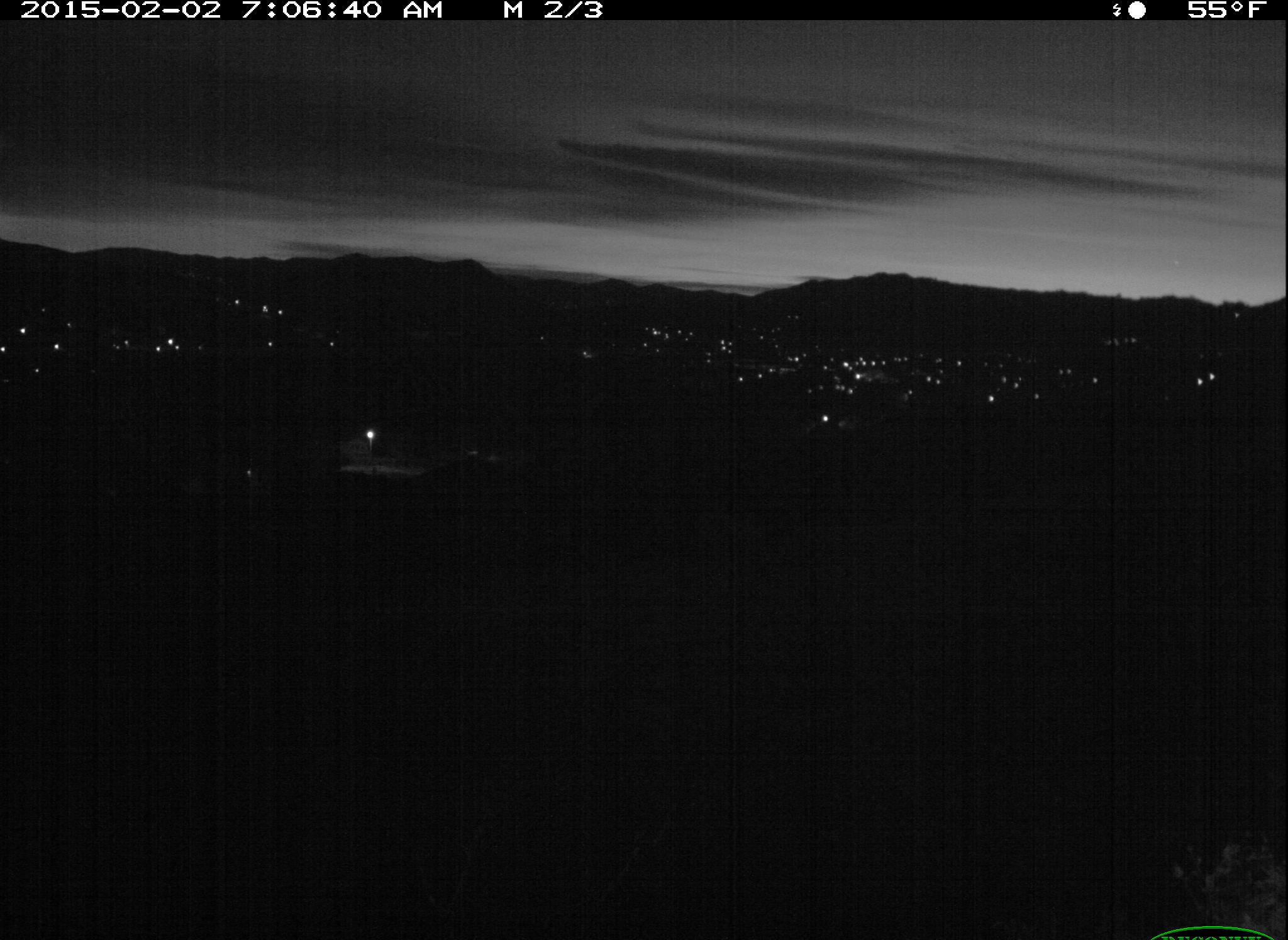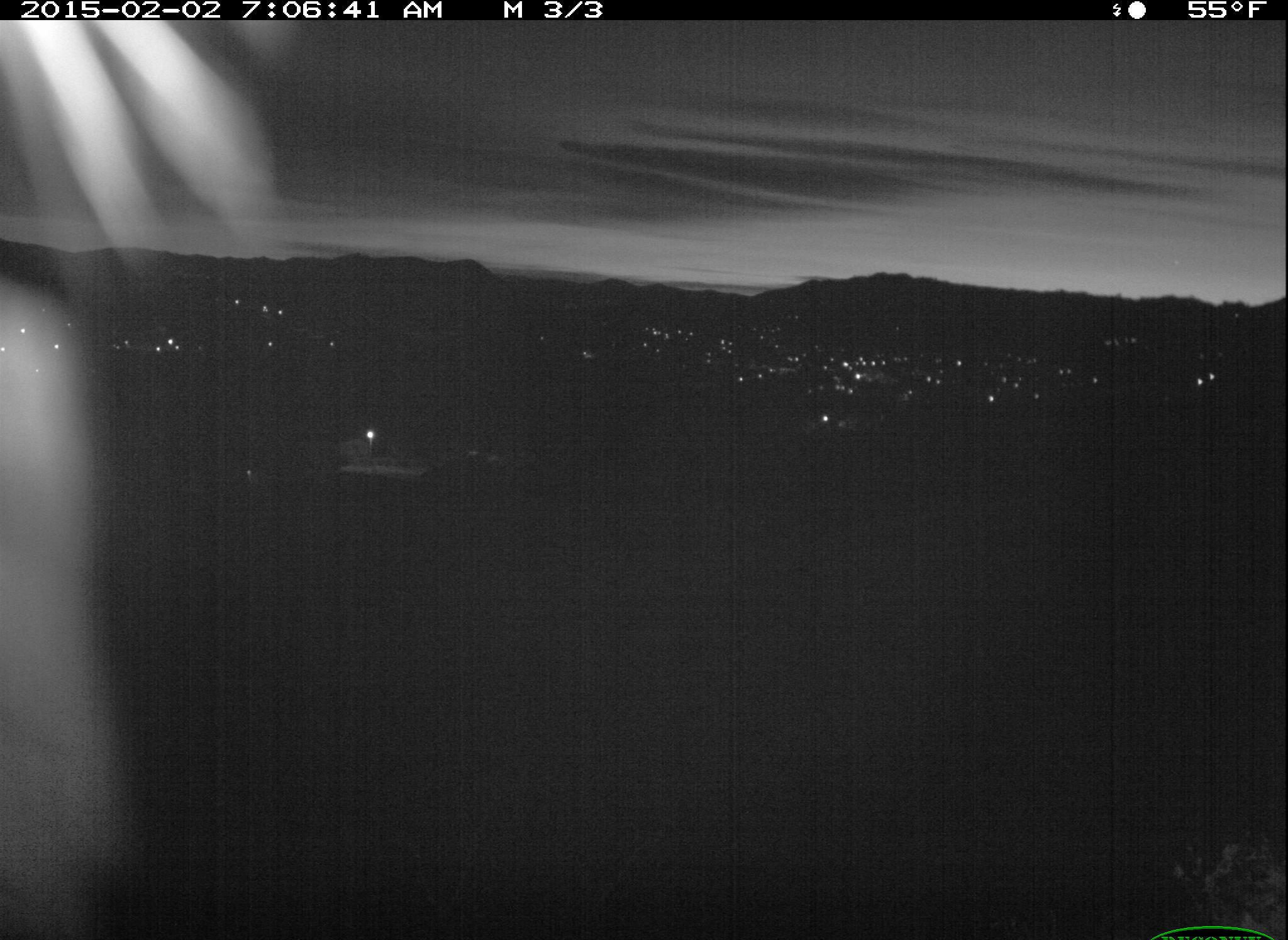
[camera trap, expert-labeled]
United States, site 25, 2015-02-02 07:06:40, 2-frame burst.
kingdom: Animalia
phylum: Chordata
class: Mammalia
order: Artiodactyla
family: Cervidae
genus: Odocoileus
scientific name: Odocoileus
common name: deer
Deer (Odocoileus).